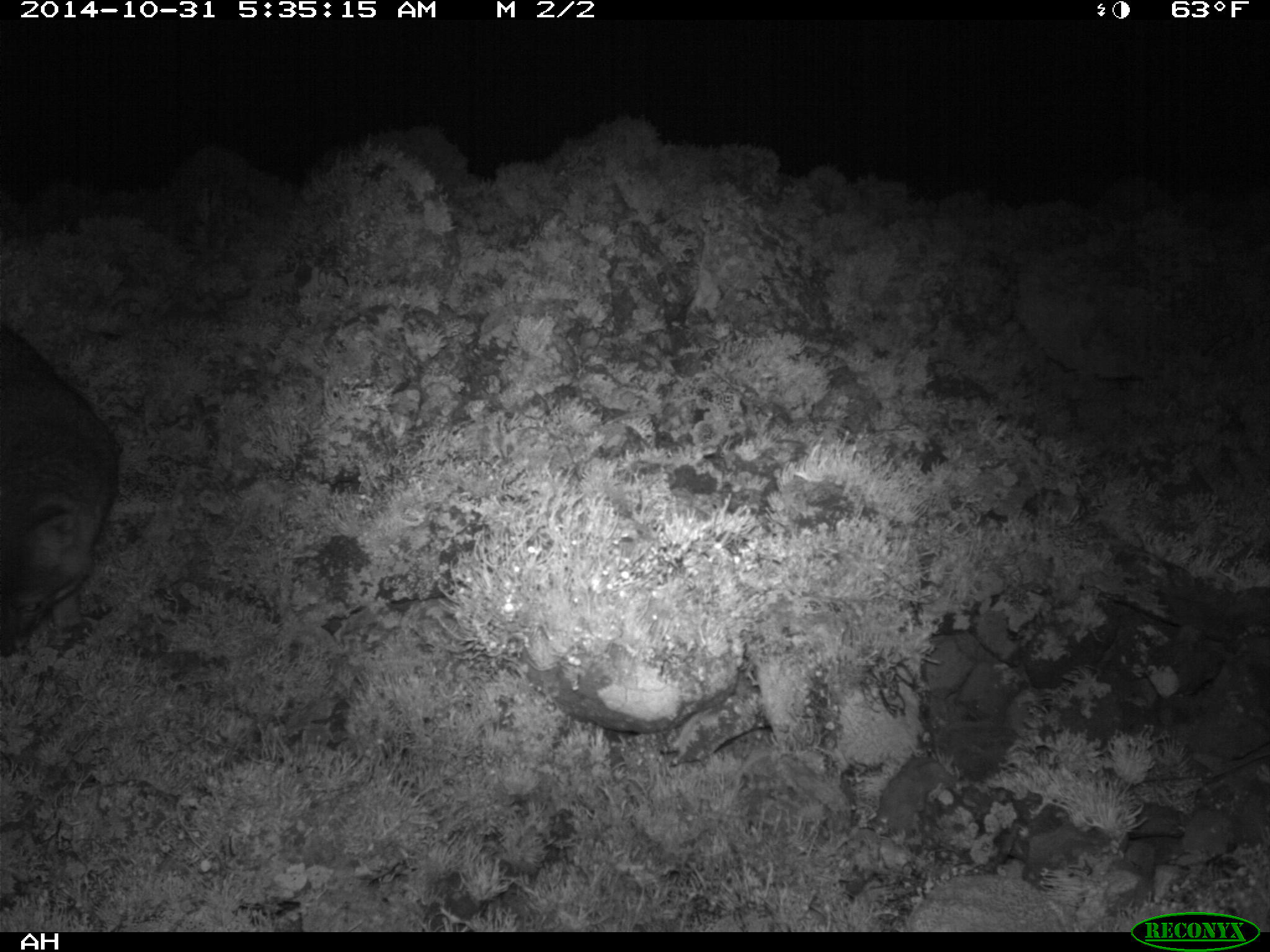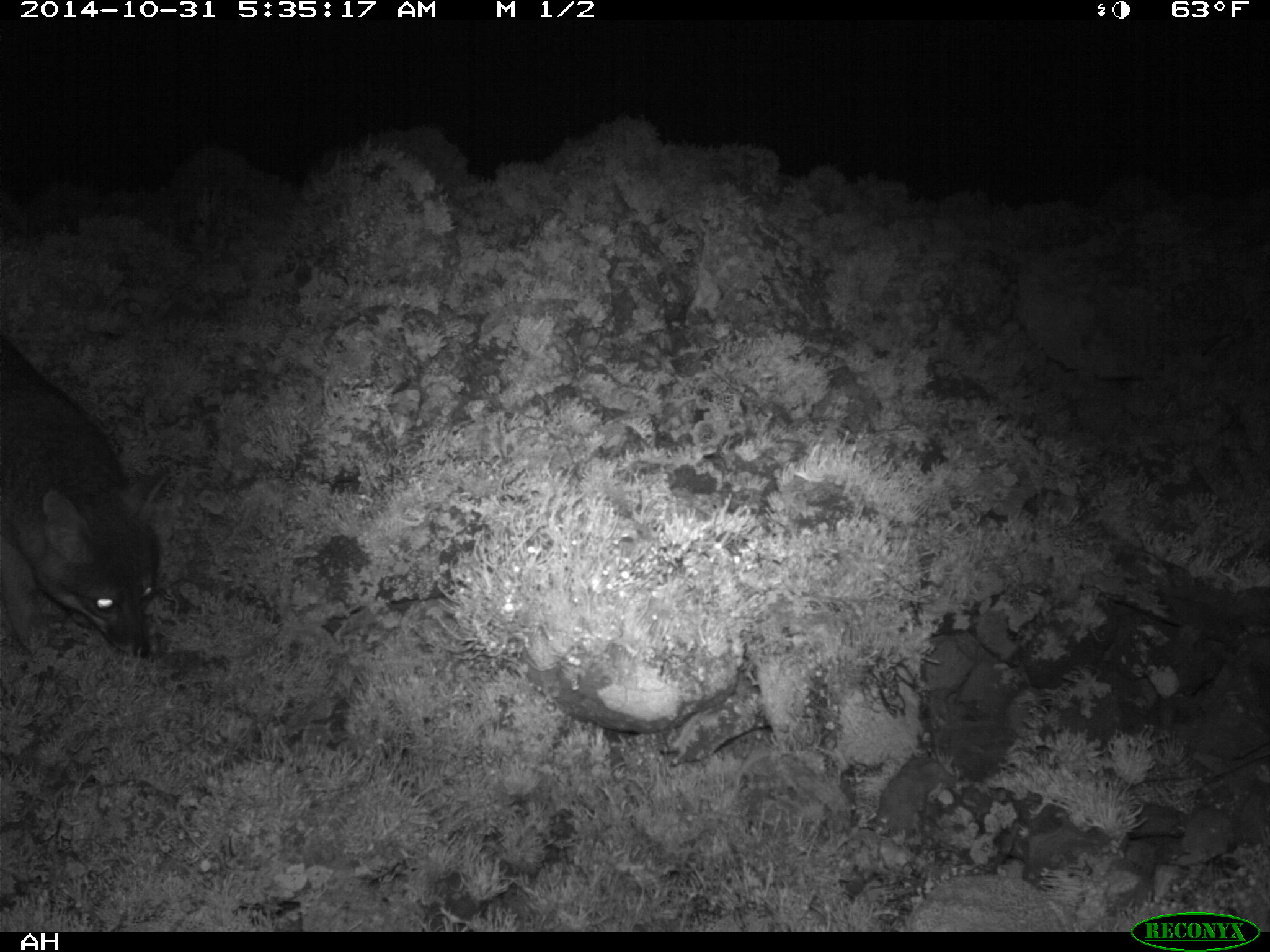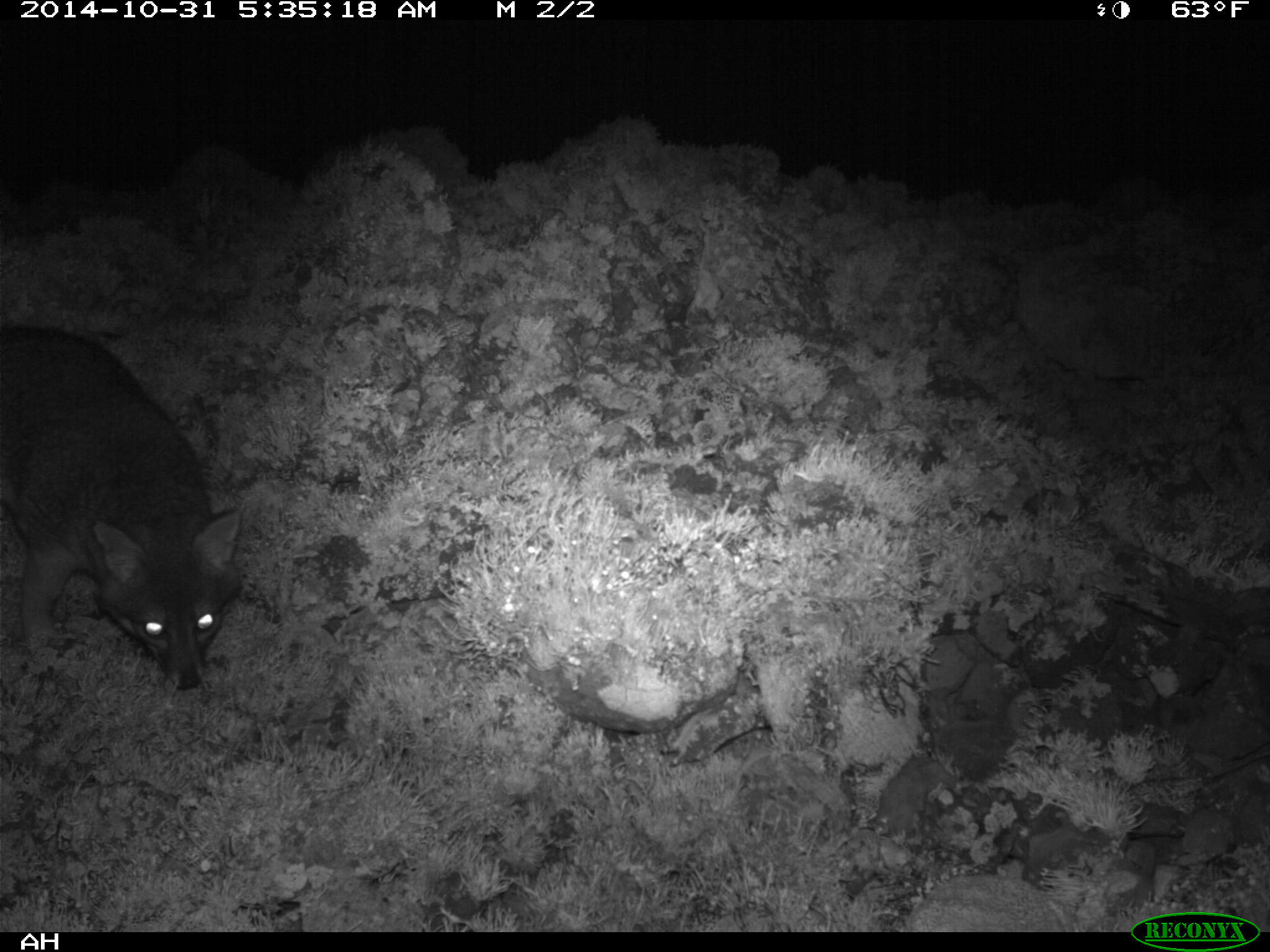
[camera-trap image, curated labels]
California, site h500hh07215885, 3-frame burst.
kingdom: Animalia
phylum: Chordata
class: Mammalia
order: Carnivora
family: Canidae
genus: Urocyon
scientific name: Urocyon littoralis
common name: island fox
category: fox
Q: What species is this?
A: Fox (island fox) (Urocyon littoralis).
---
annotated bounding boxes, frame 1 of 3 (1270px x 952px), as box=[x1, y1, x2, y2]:
fox: box=[0, 325, 118, 657]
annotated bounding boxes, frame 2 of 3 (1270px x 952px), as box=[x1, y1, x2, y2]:
fox: box=[0, 335, 167, 658]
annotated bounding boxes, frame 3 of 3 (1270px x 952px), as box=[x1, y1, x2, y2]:
fox: box=[0, 326, 241, 690]